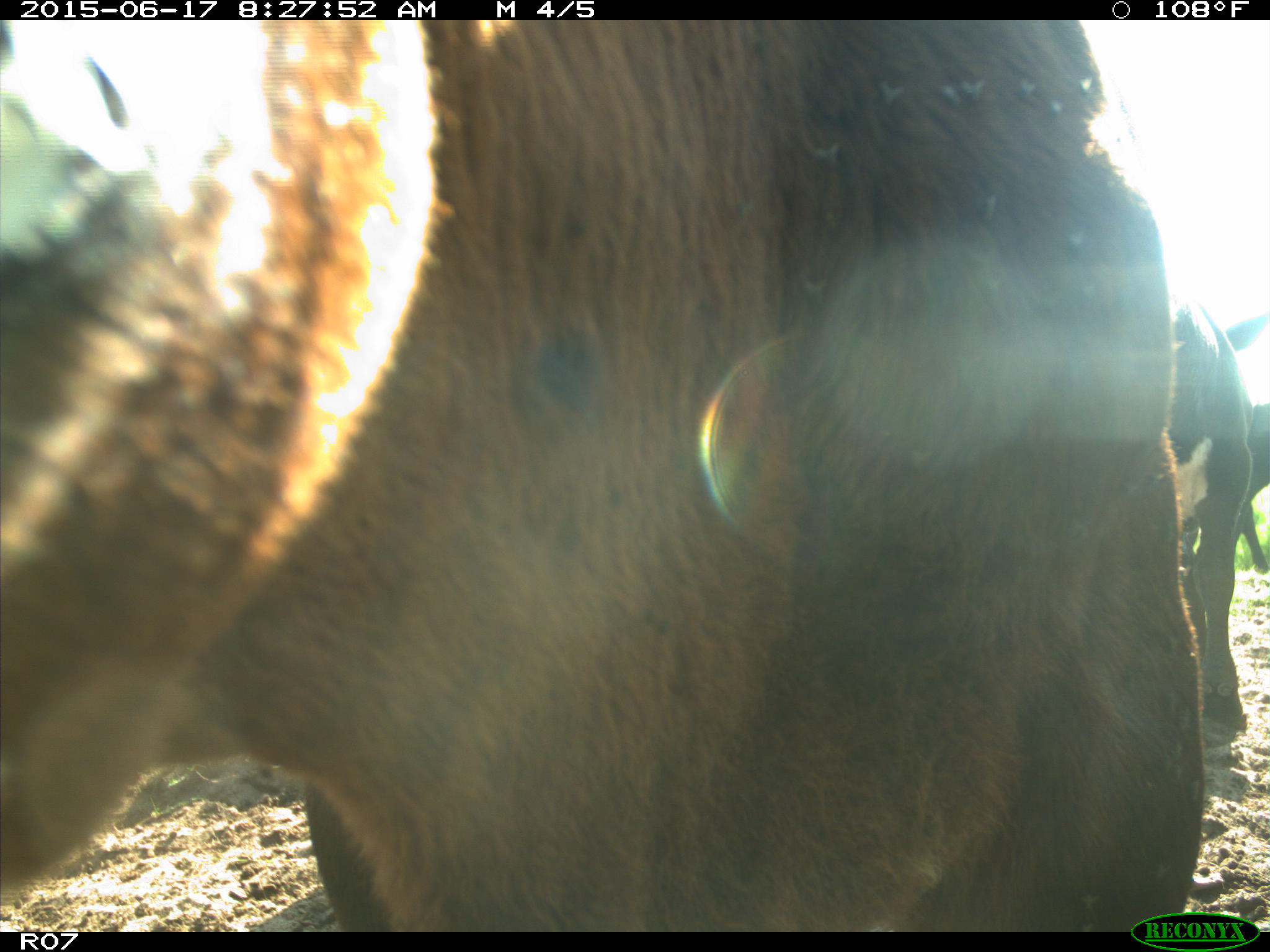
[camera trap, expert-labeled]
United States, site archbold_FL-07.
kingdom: Animalia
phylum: Chordata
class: Mammalia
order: Artiodactyla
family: Bovidae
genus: Bos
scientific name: Bos taurus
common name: domestic cow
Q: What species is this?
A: Bos taurus (domestic cow).